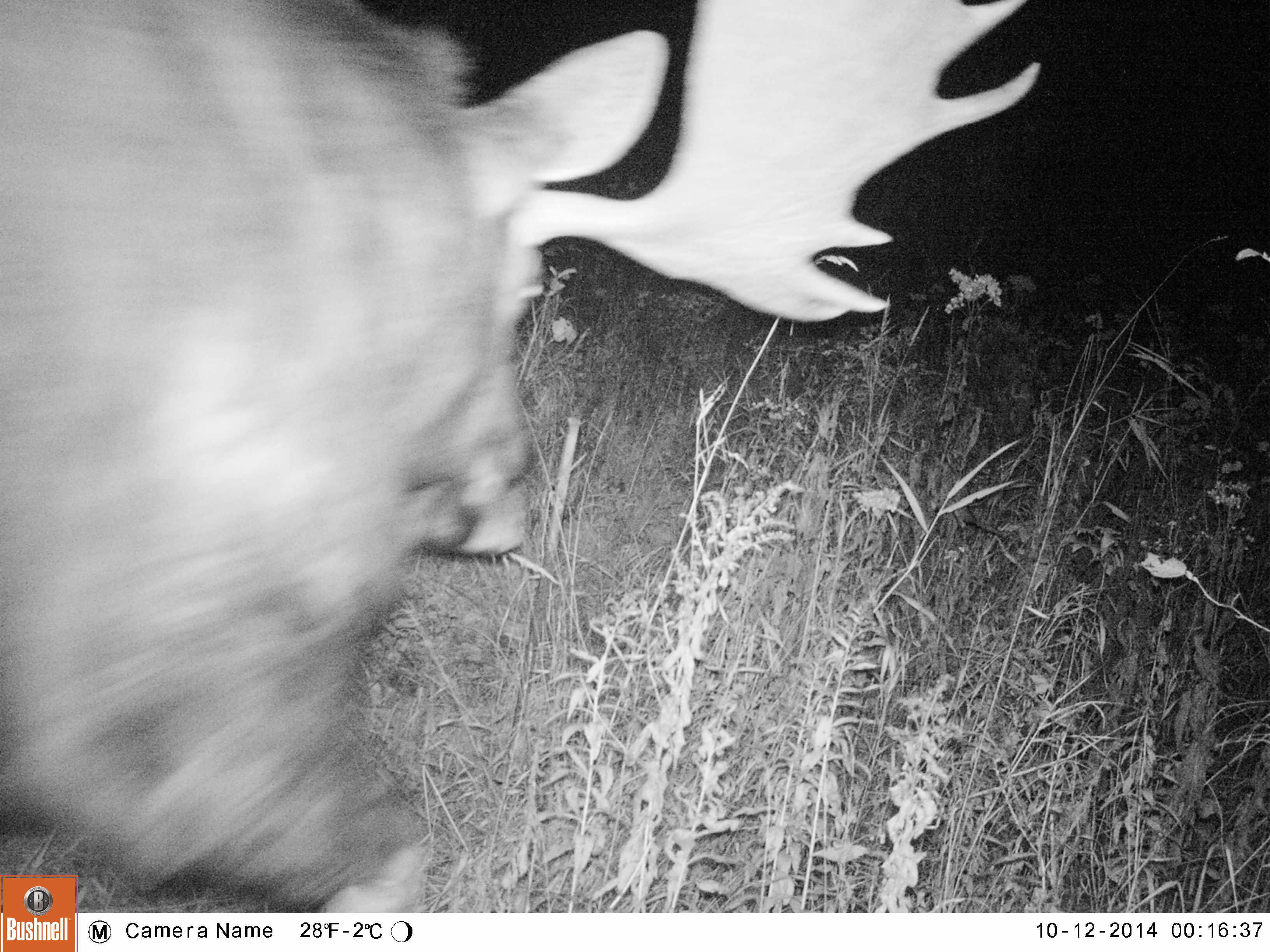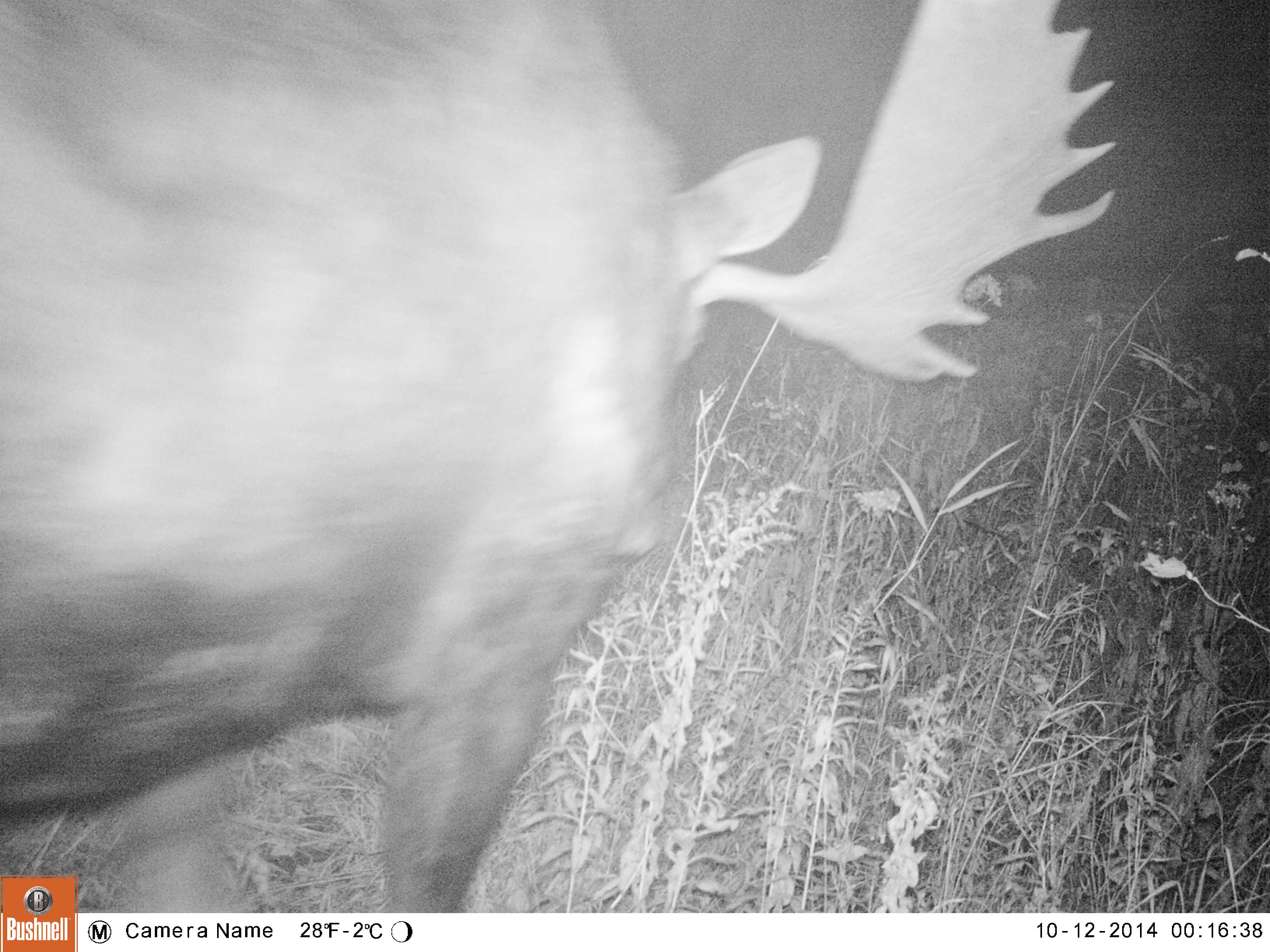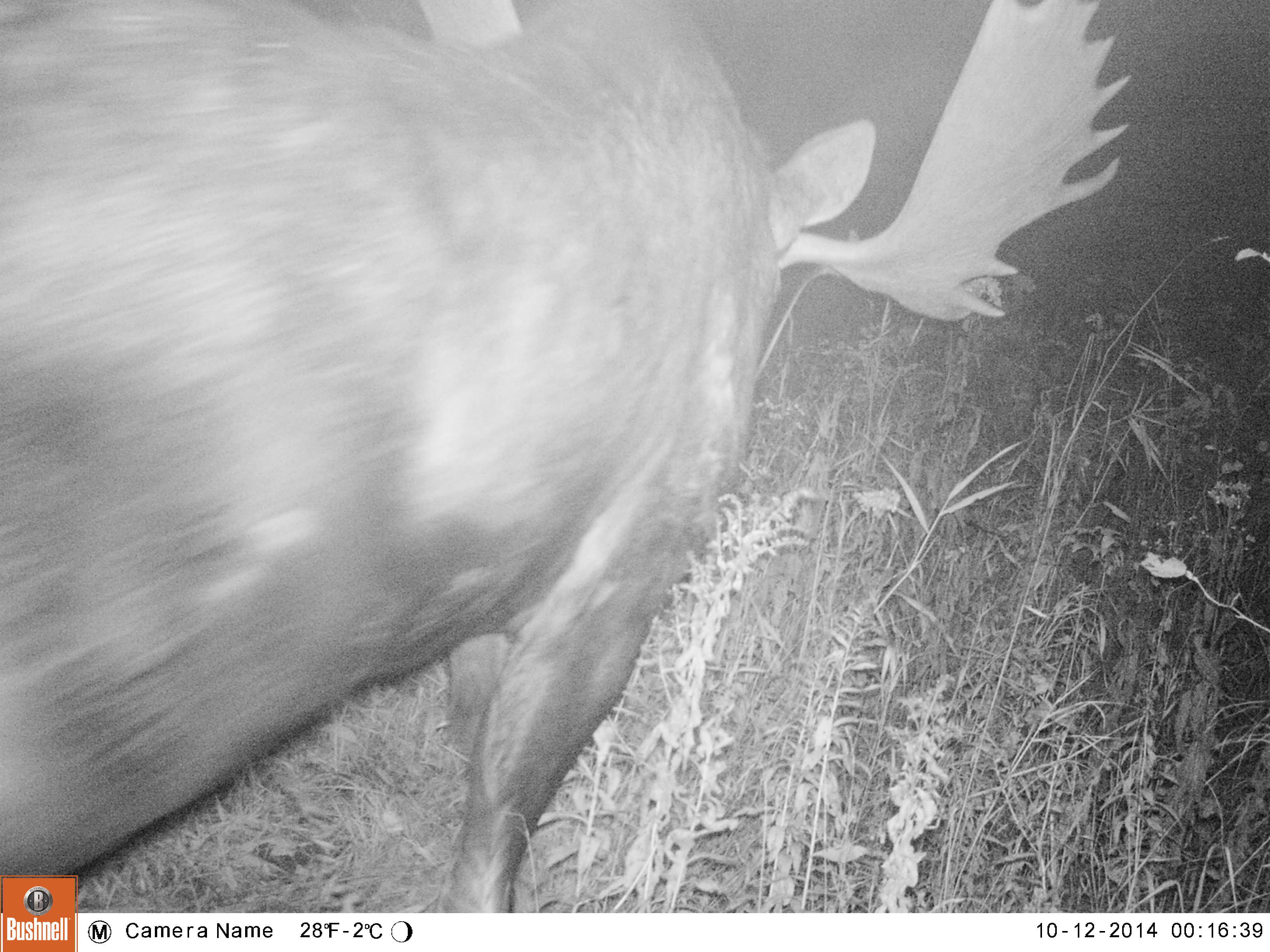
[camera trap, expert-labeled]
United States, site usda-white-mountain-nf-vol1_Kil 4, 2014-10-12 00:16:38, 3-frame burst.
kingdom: Animalia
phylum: Chordata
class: Mammalia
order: Artiodactyla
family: Cervidae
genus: Alces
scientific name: Alces alces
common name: moose